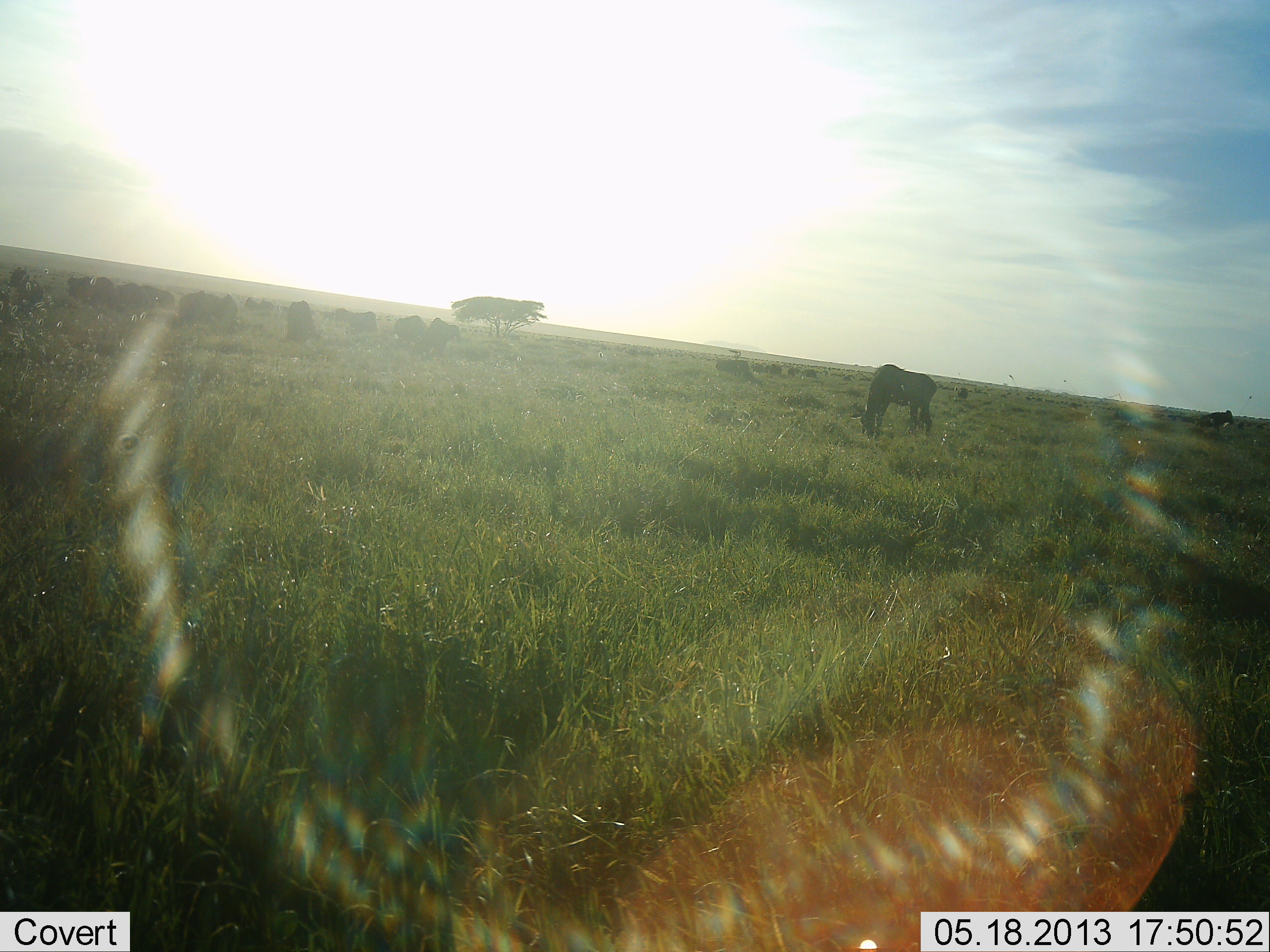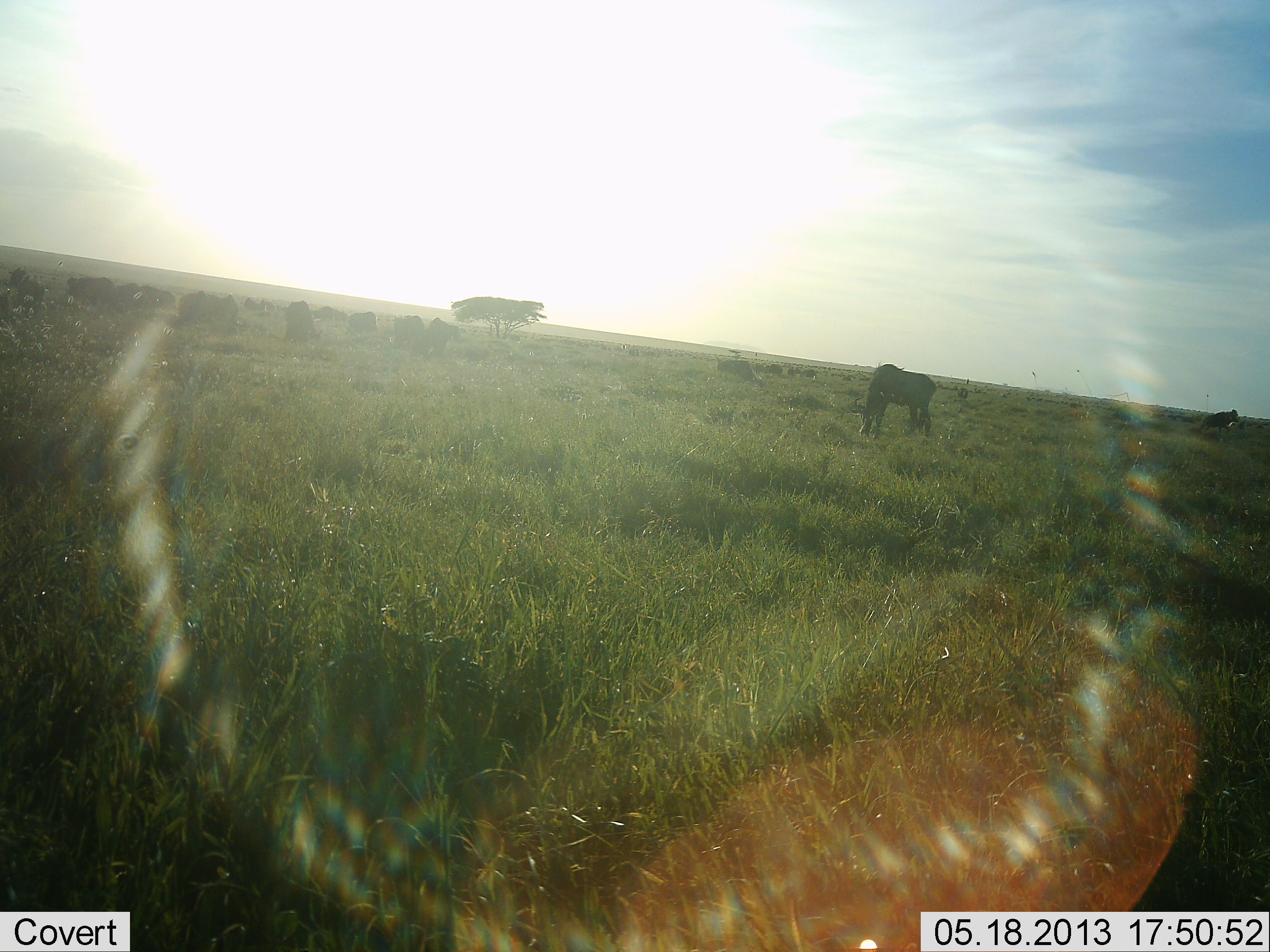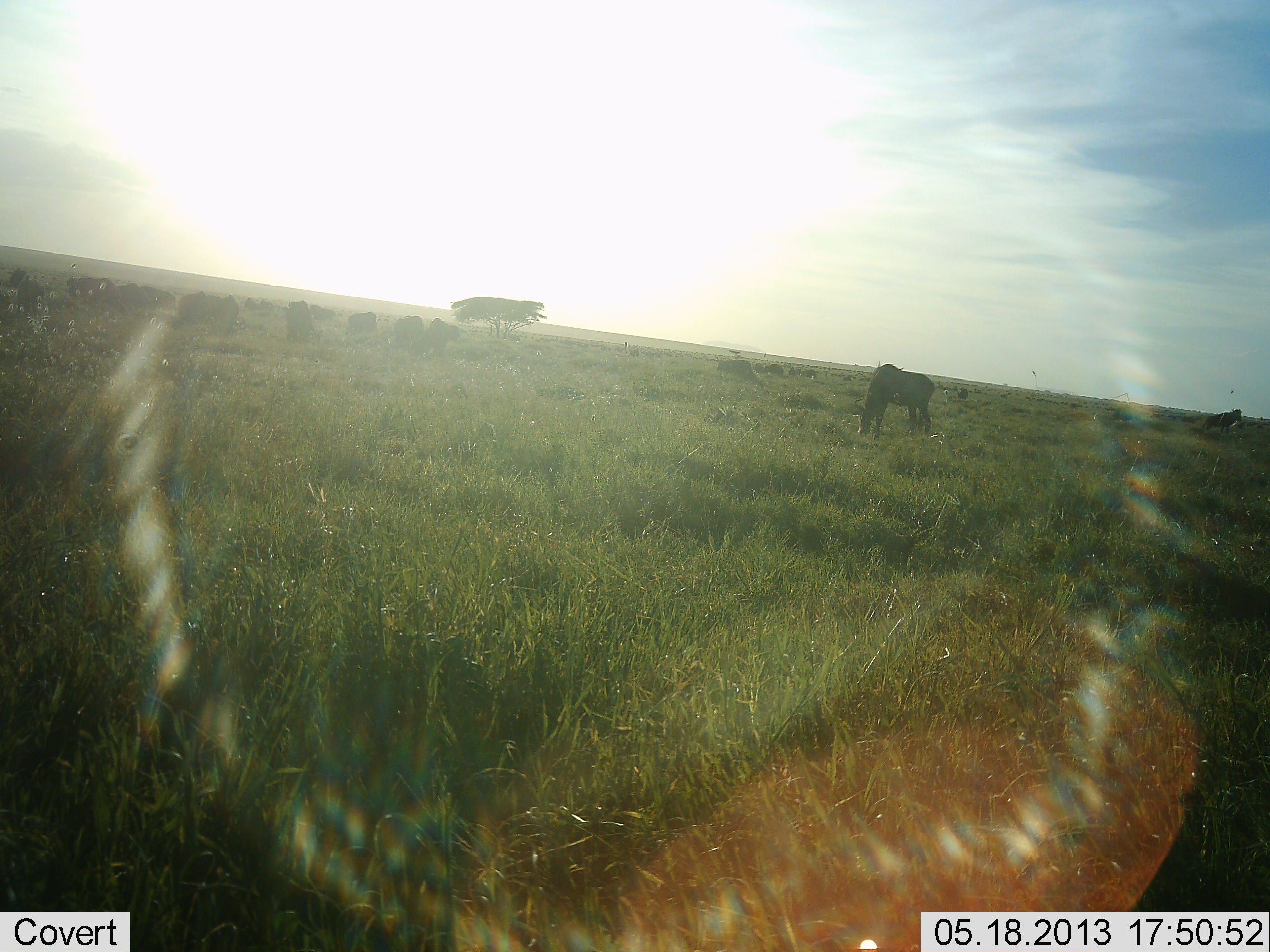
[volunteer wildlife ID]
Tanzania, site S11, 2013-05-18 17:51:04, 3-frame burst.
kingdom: Animalia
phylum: Chordata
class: Mammalia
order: Artiodactyla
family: Bovidae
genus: Connochaetes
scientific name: Connochaetes taurinus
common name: blue wildebeest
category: wildebeest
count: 11-50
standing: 22%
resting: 0%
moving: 22%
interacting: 0%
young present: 0%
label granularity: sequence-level